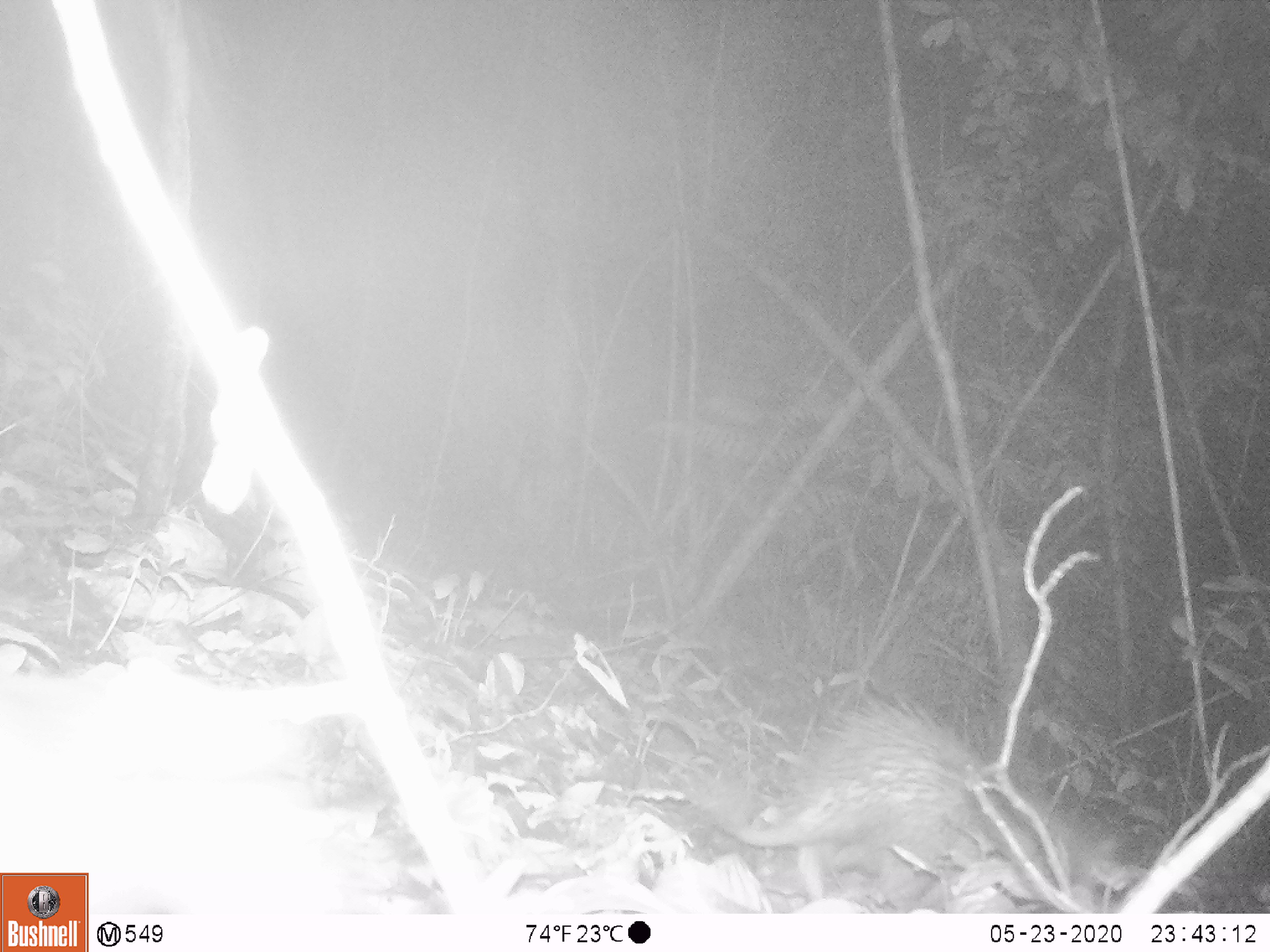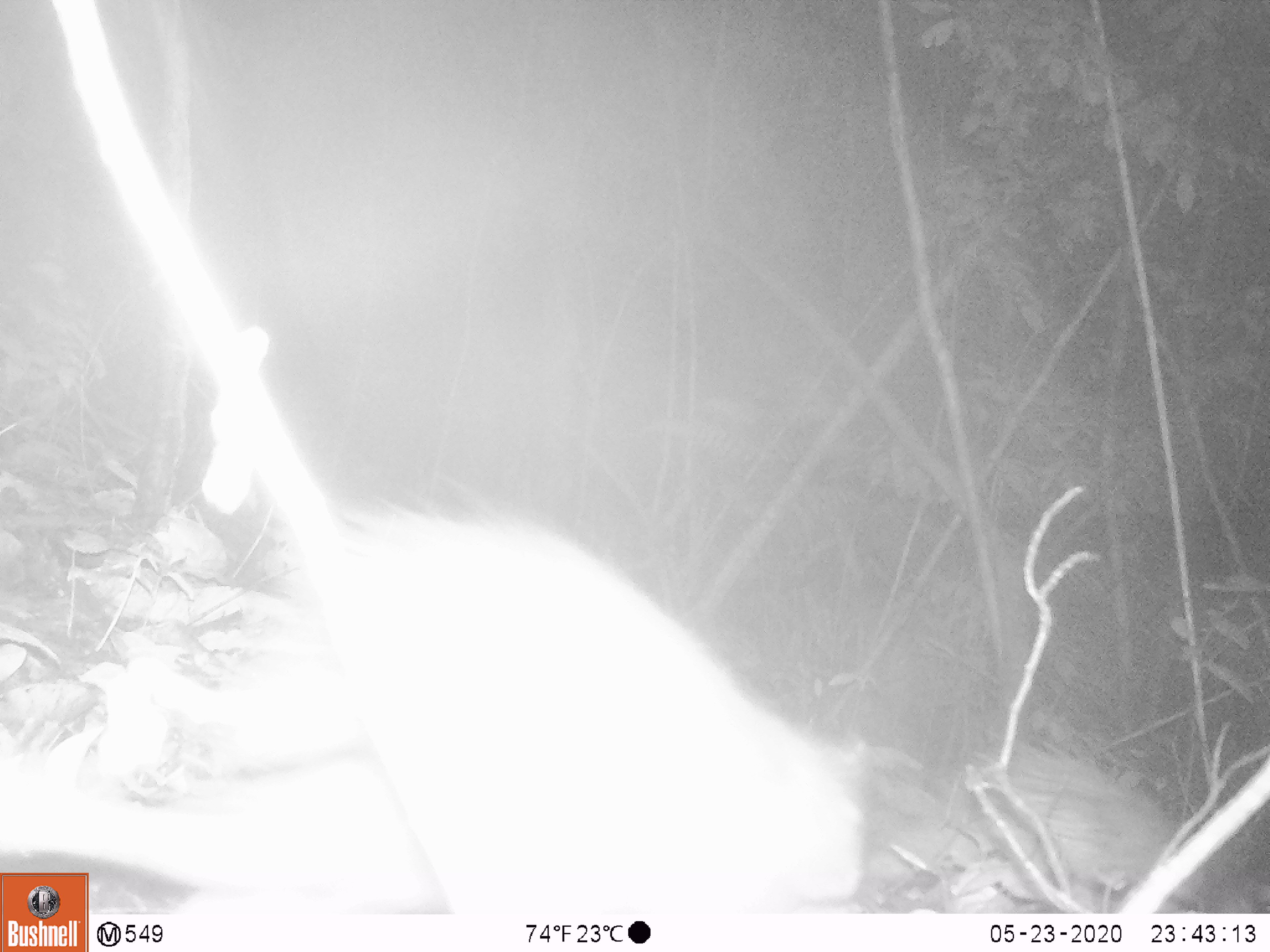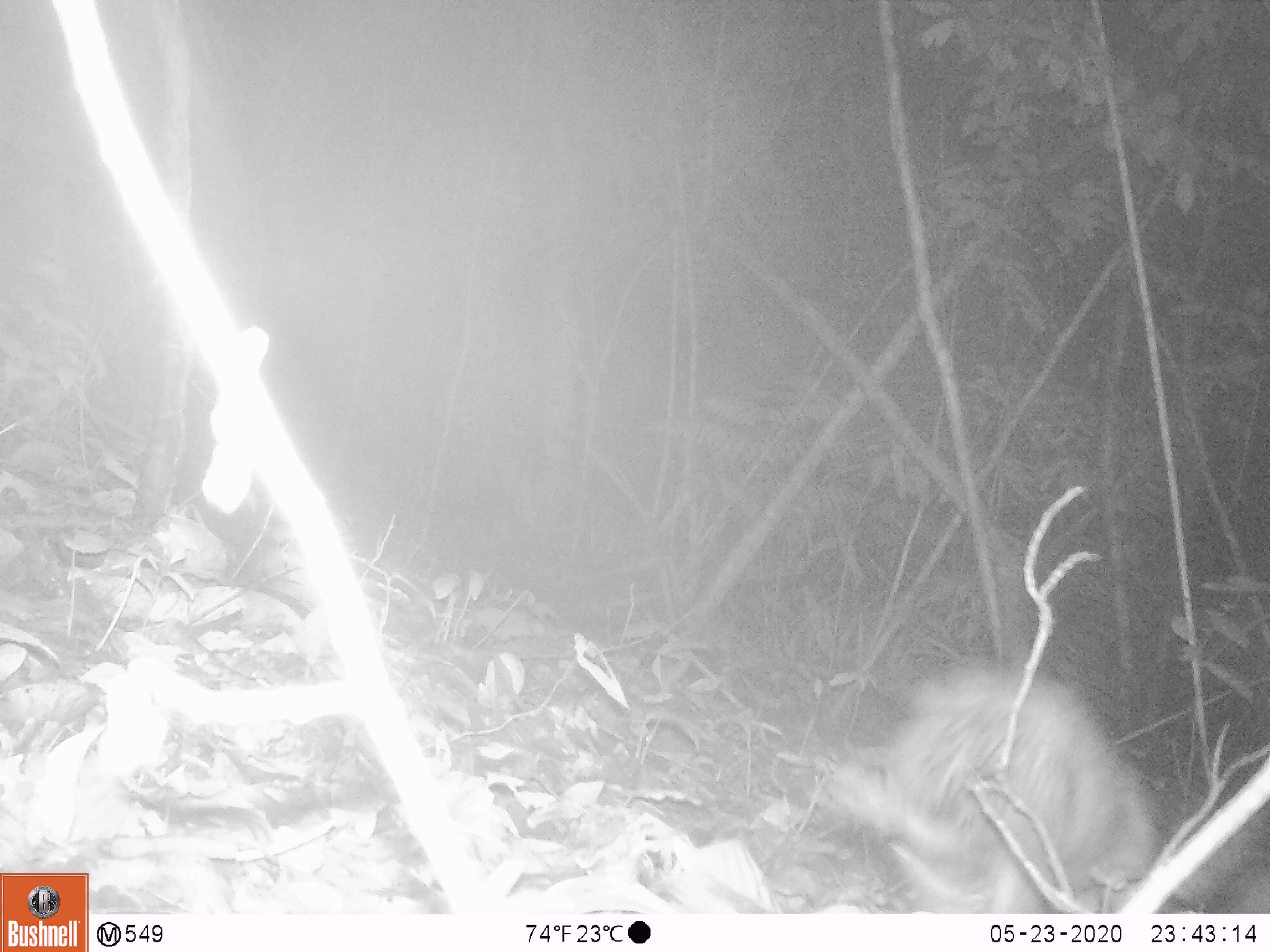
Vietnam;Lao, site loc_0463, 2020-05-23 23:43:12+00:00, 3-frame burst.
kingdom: Animalia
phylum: Chordata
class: Mammalia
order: Rodentia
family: Hystricidae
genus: Atherurus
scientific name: Atherurus macrourus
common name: asiatic brush-tailed porcupine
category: asiatic brush tailed porcupine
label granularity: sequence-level